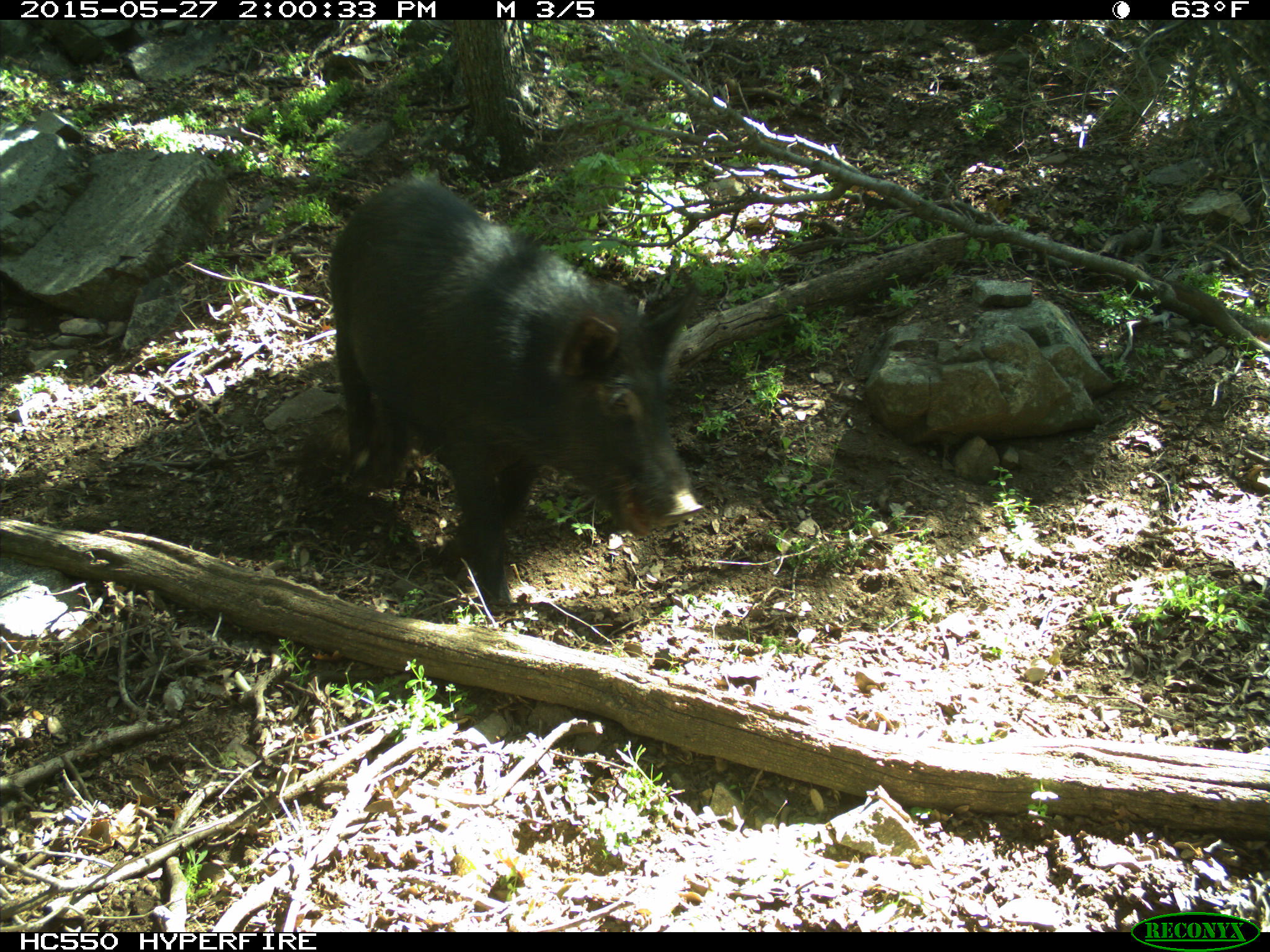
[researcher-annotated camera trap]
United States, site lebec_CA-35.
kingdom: Animalia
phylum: Chordata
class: Mammalia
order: Artiodactyla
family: Suidae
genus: Sus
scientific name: Sus scrofa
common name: wild boar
Sus scrofa (wild boar).